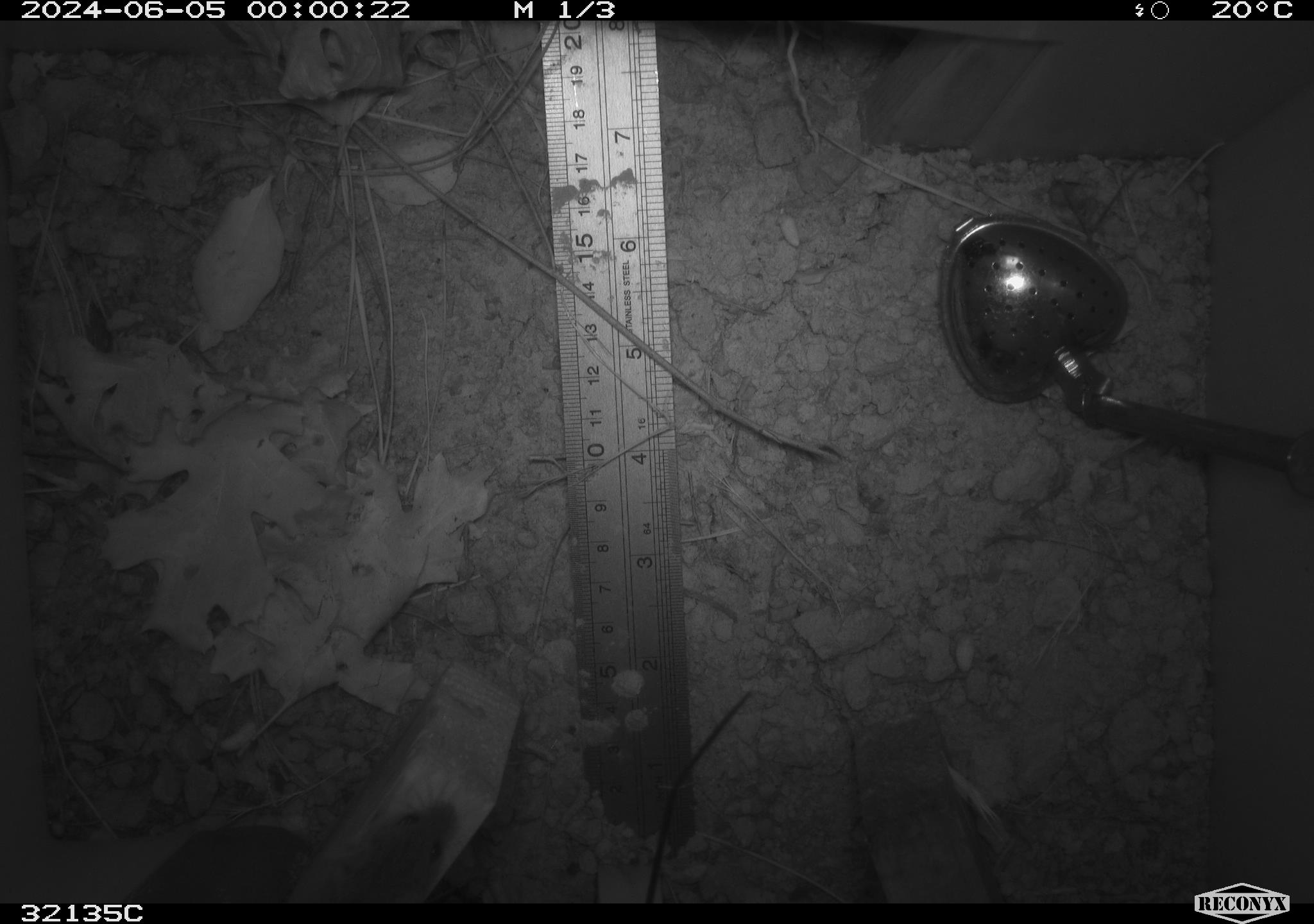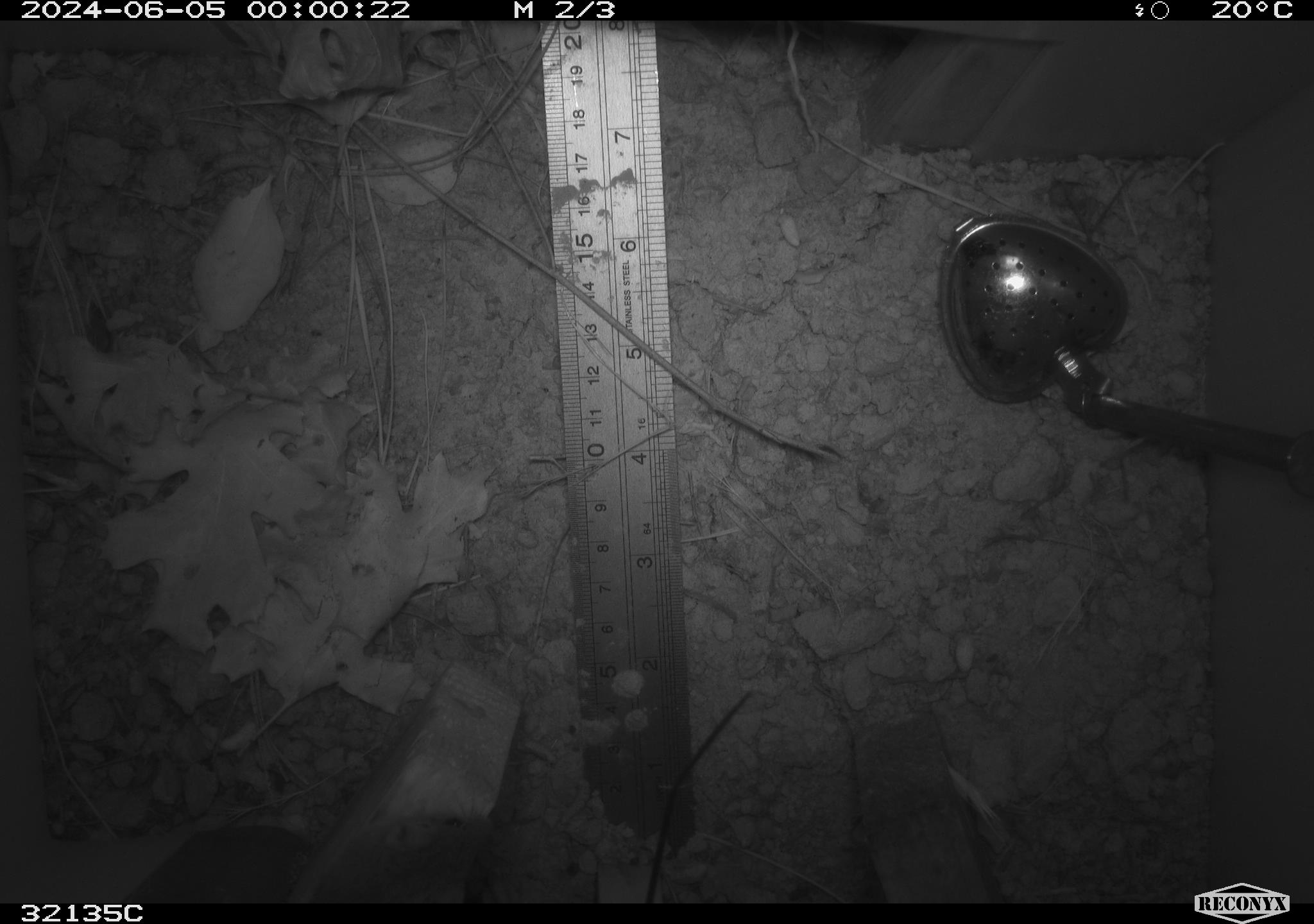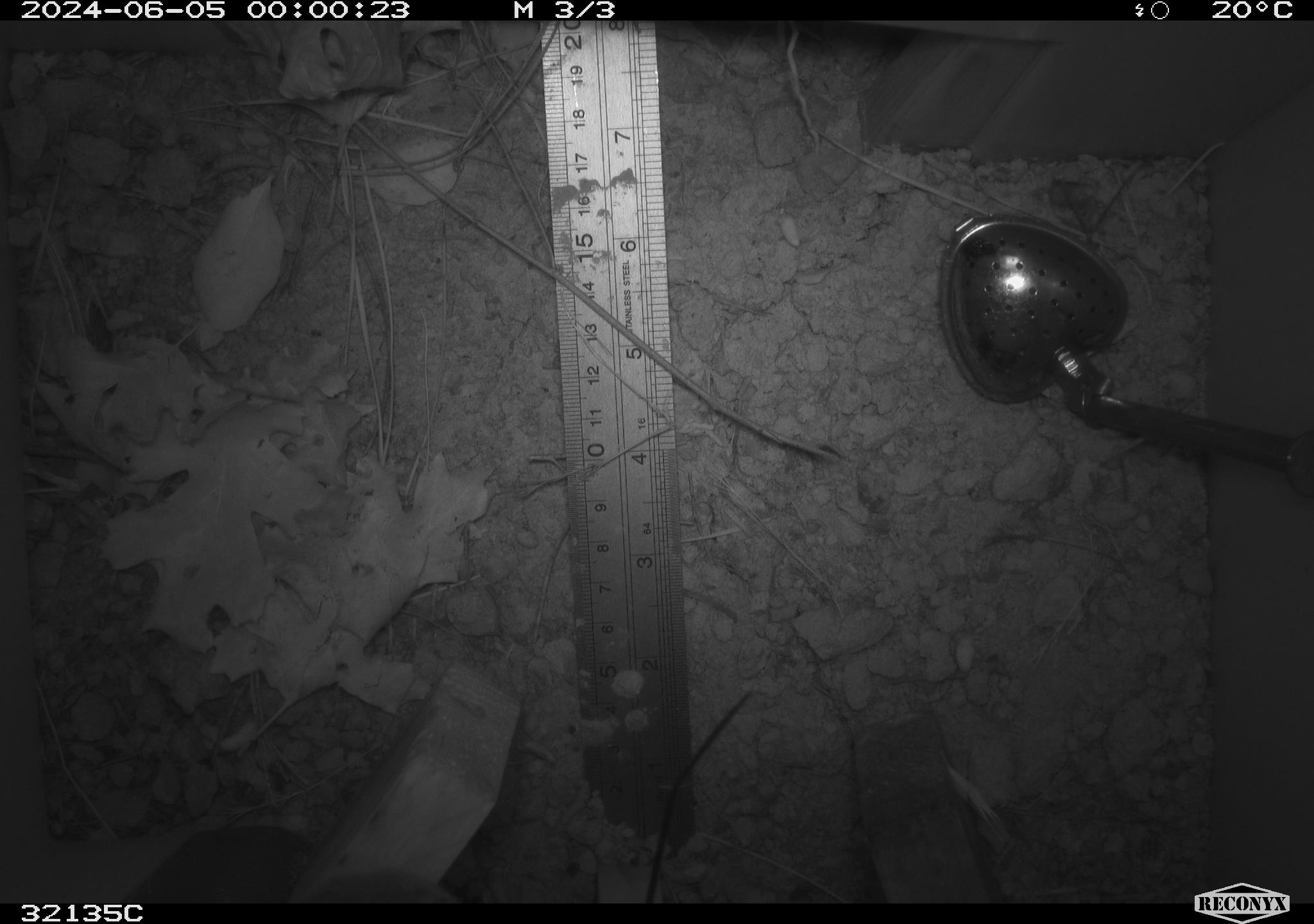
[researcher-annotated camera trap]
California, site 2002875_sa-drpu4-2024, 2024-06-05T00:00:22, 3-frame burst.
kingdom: Animalia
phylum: Chordata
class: Mammalia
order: Rodentia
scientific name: Rodentia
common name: mouse species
Mouse species (Rodentia).